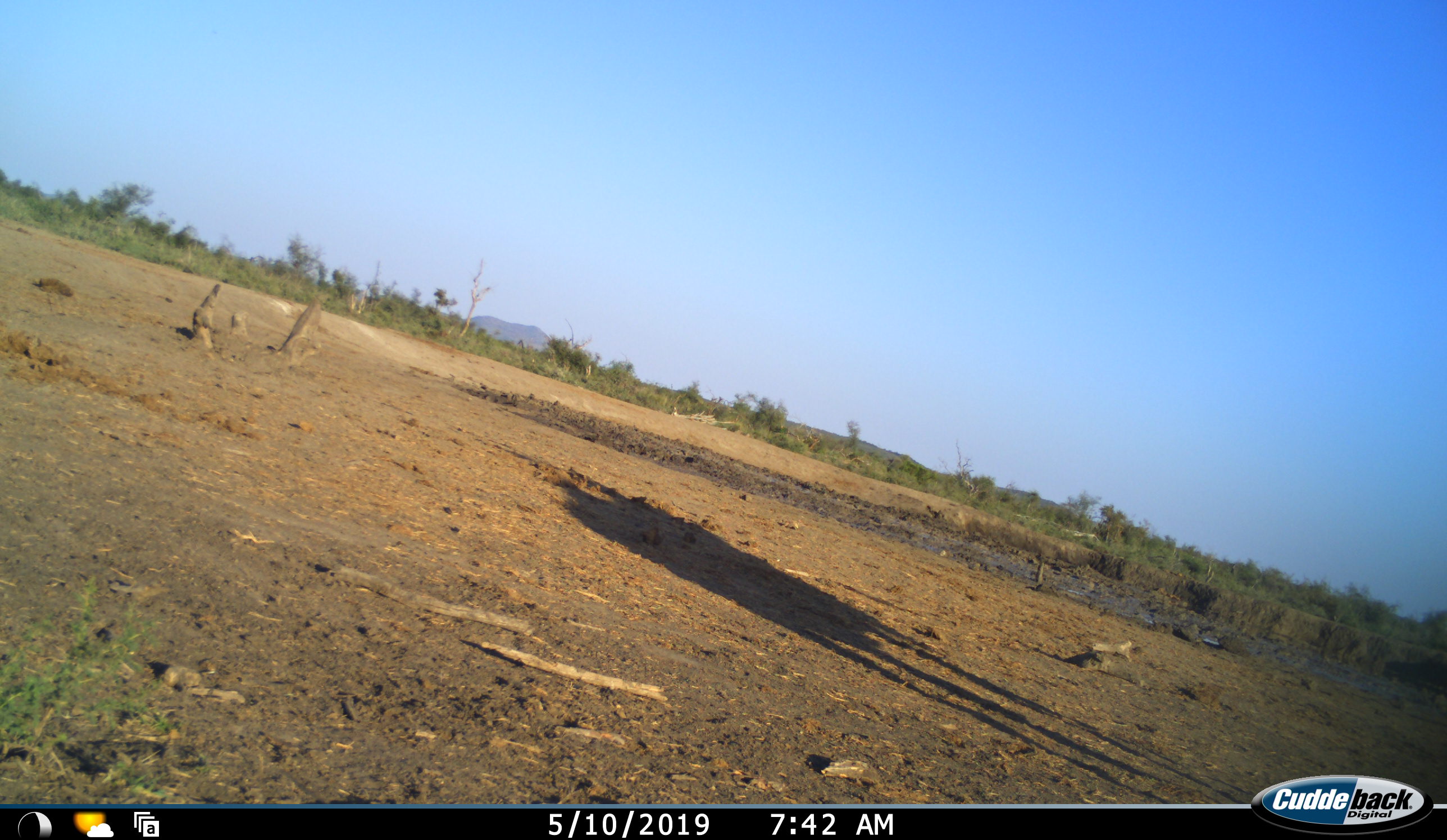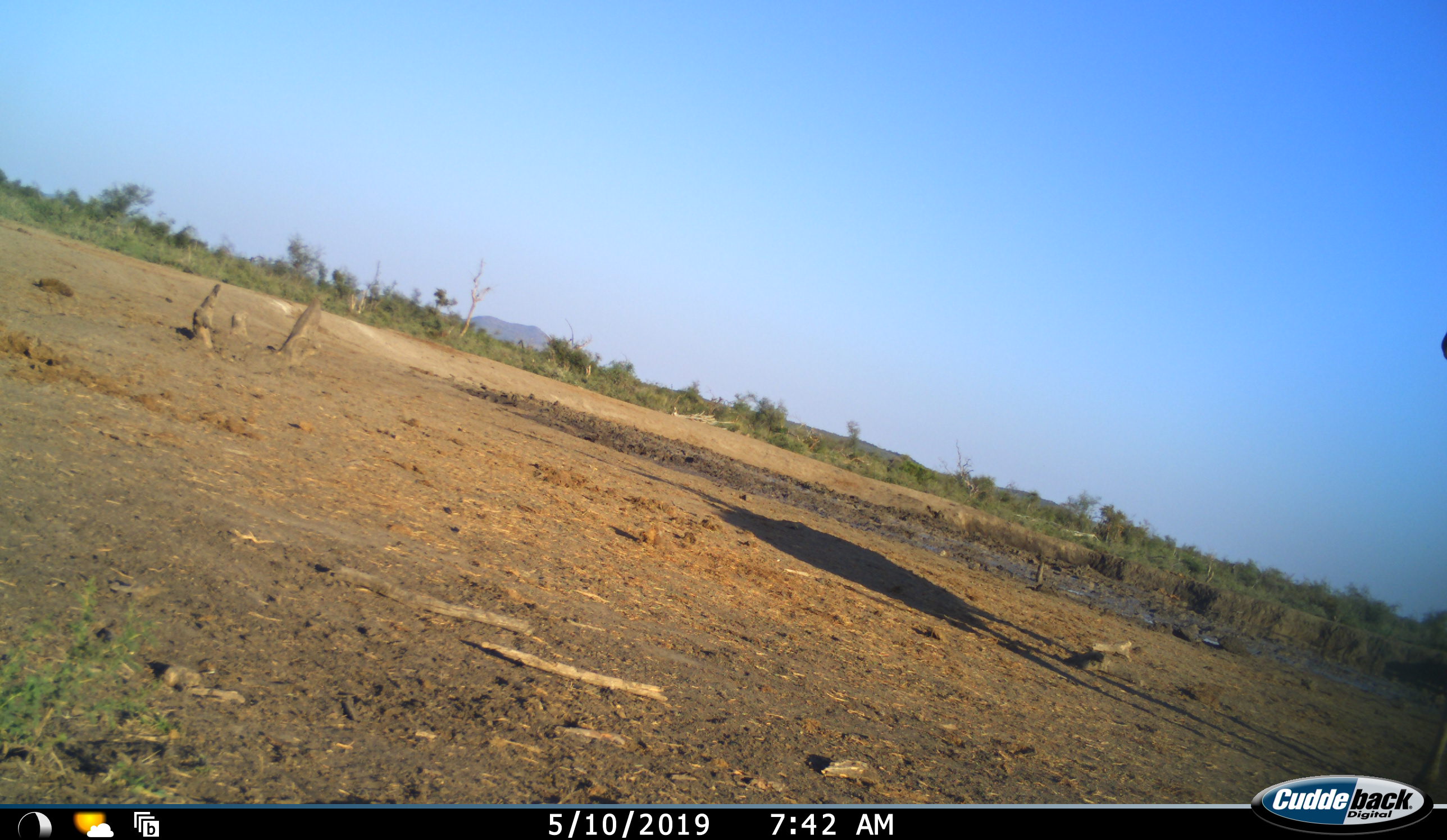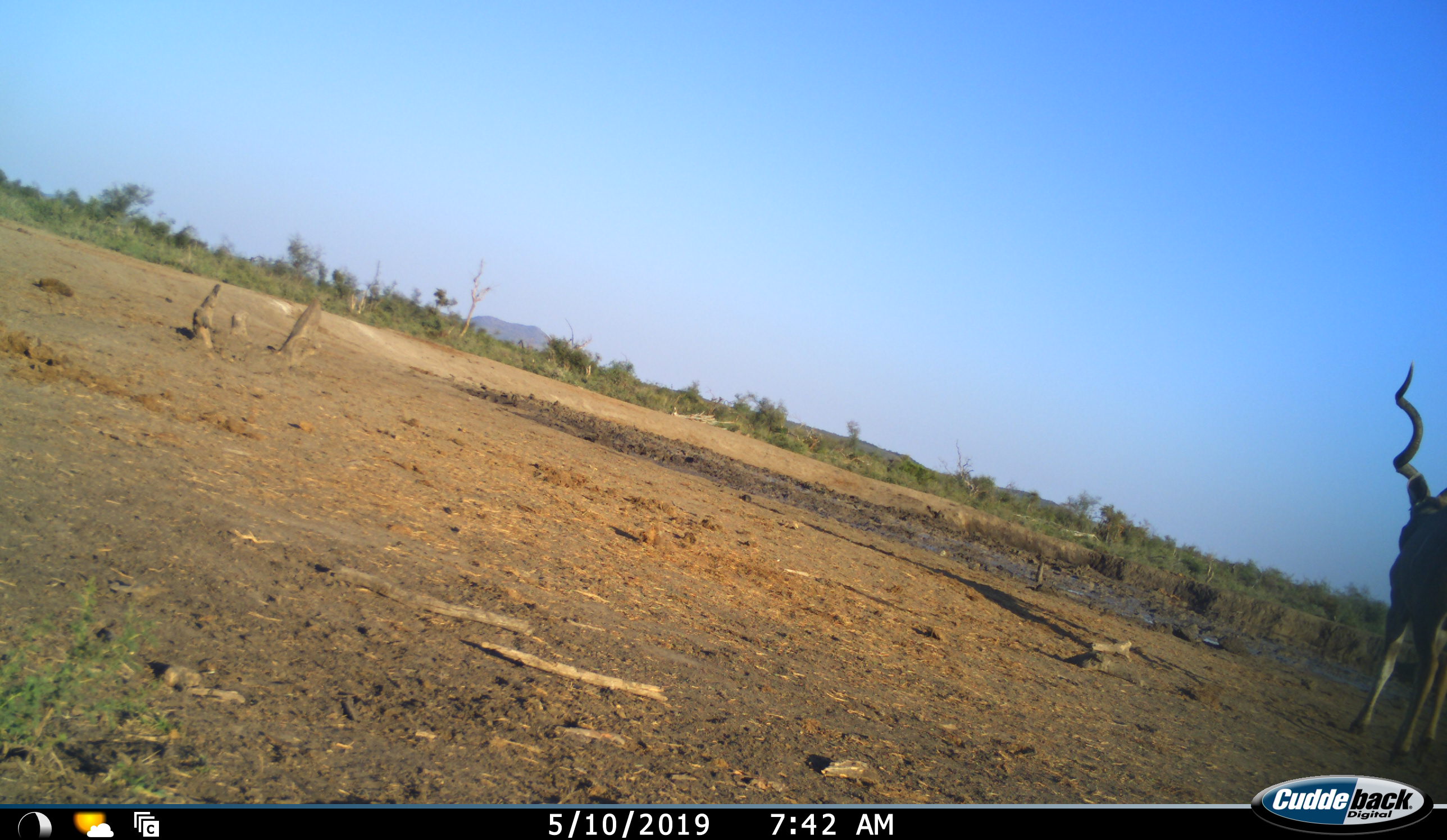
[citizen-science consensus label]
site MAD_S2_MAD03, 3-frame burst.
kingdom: Animalia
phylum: Chordata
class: Mammalia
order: Artiodactyla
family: Bovidae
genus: Tragelaphus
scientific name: Tragelaphus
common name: kudu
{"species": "kudu (Tragelaphus)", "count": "1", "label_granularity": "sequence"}